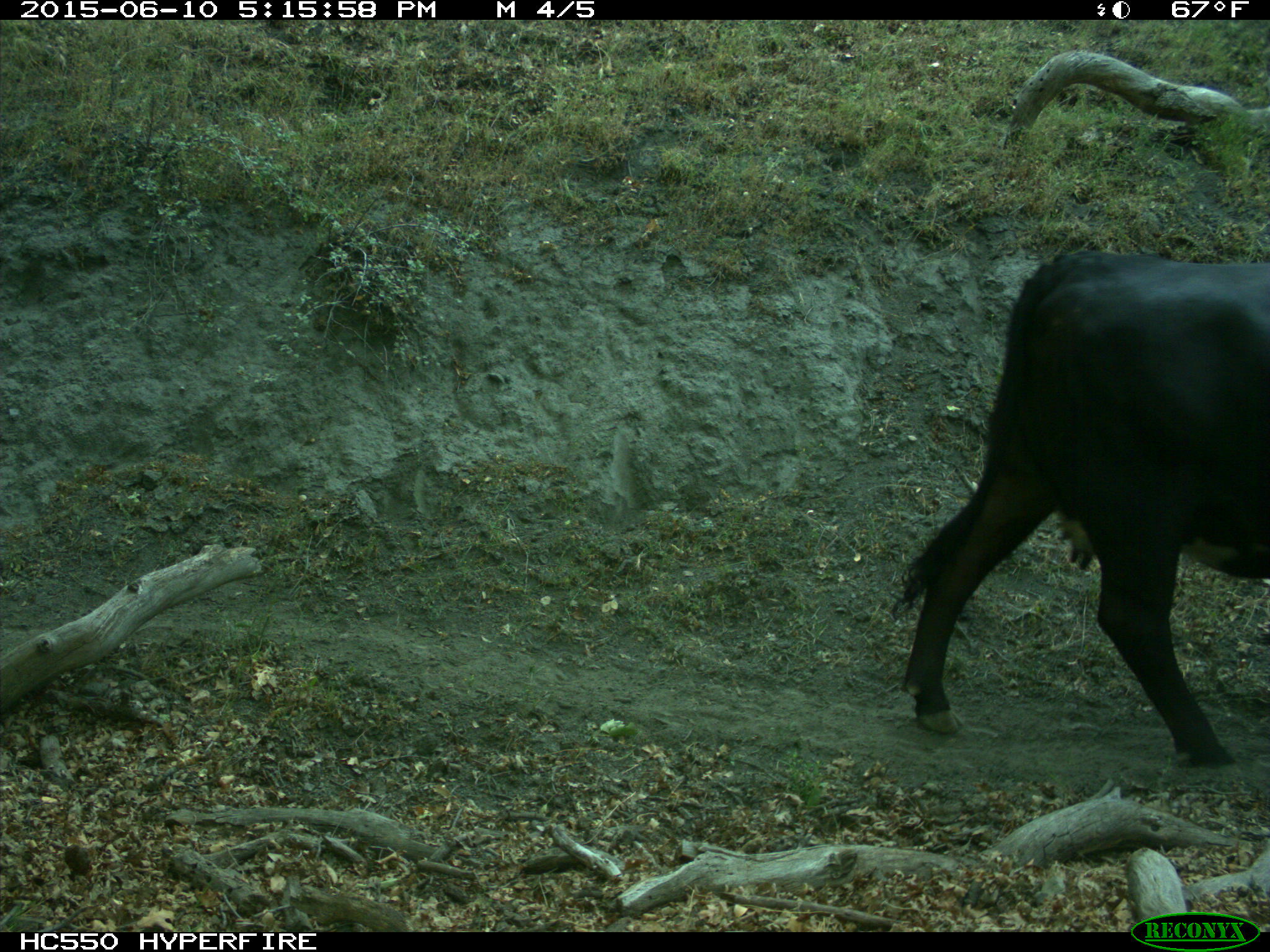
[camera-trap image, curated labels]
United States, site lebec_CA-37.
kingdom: Animalia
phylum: Chordata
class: Mammalia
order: Artiodactyla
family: Bovidae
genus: Bos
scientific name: Bos taurus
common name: domestic cow